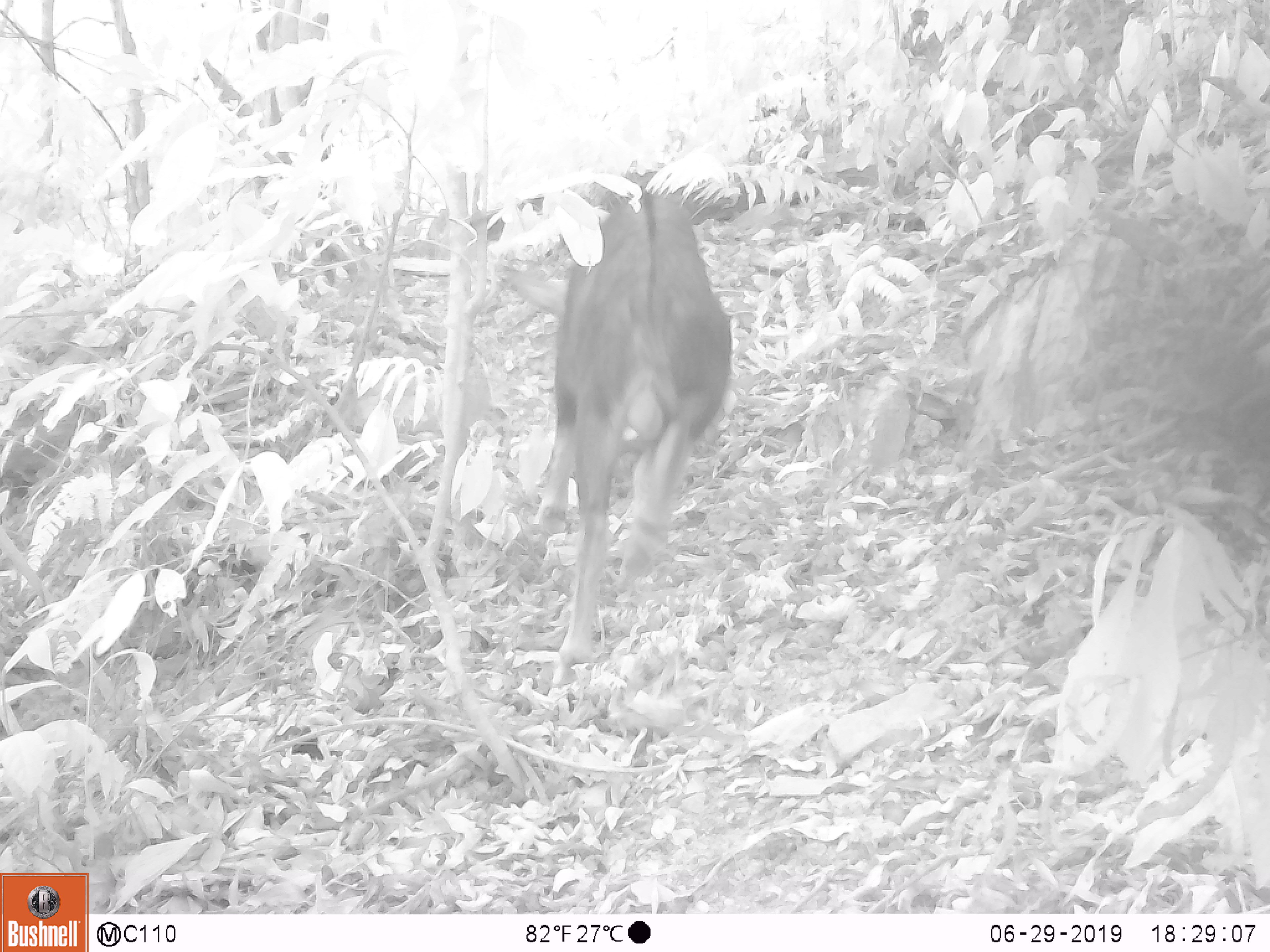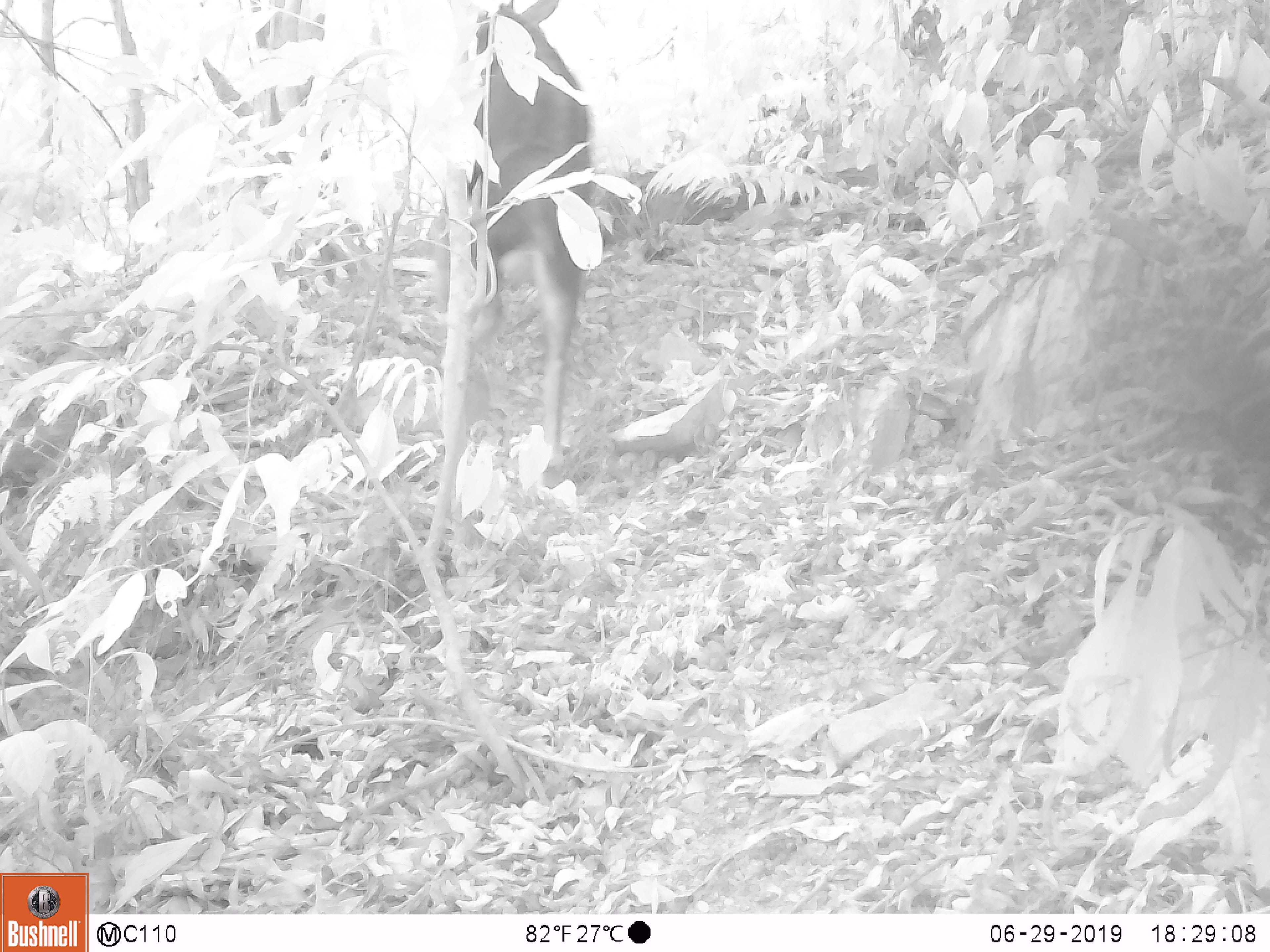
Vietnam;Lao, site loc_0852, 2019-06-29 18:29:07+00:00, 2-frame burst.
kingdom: Animalia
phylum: Chordata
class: Mammalia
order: Artiodactyla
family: Bovidae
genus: Capricornis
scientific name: Capricornis sumatraensis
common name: chinese serow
Chinese serow (Capricornis sumatraensis). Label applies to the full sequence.